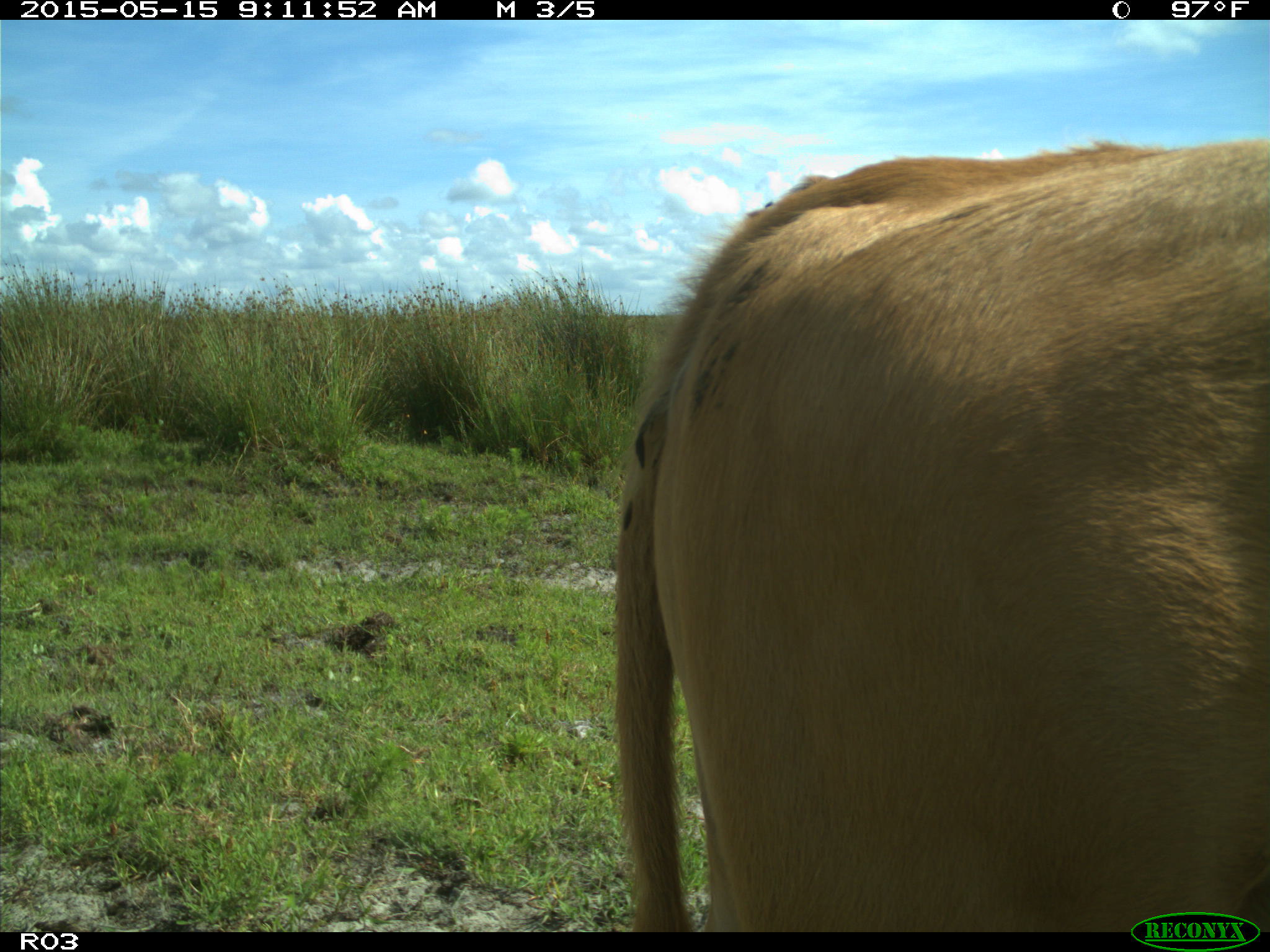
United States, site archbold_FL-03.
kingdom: Animalia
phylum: Chordata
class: Mammalia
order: Artiodactyla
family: Bovidae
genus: Bos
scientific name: Bos taurus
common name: domestic cow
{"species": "Bos taurus (domestic cow)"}